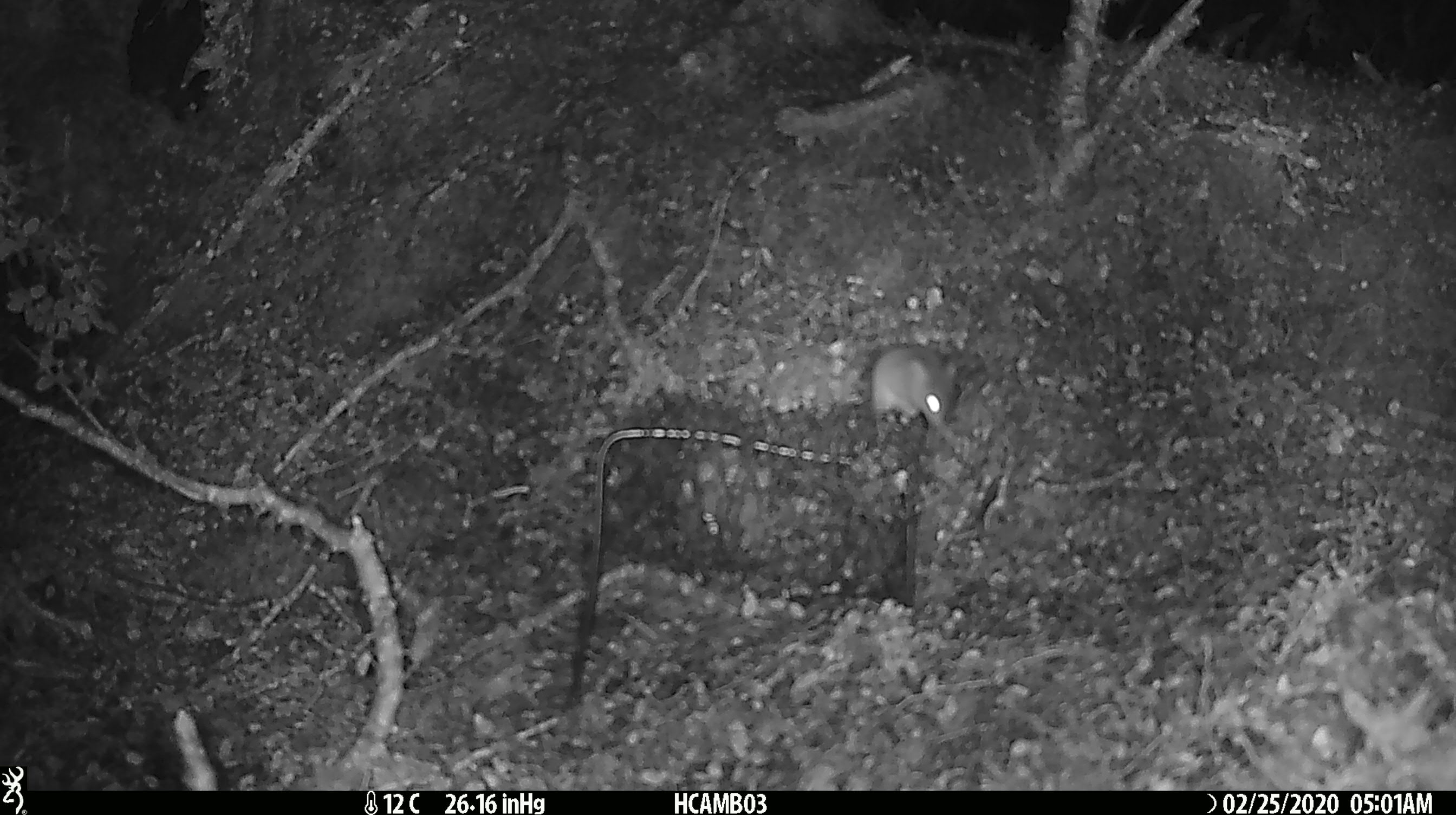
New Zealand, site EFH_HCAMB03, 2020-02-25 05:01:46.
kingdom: Animalia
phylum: Chordata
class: Mammalia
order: Rodentia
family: Muridae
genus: Mus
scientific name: Mus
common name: mouse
Mouse (Mus).